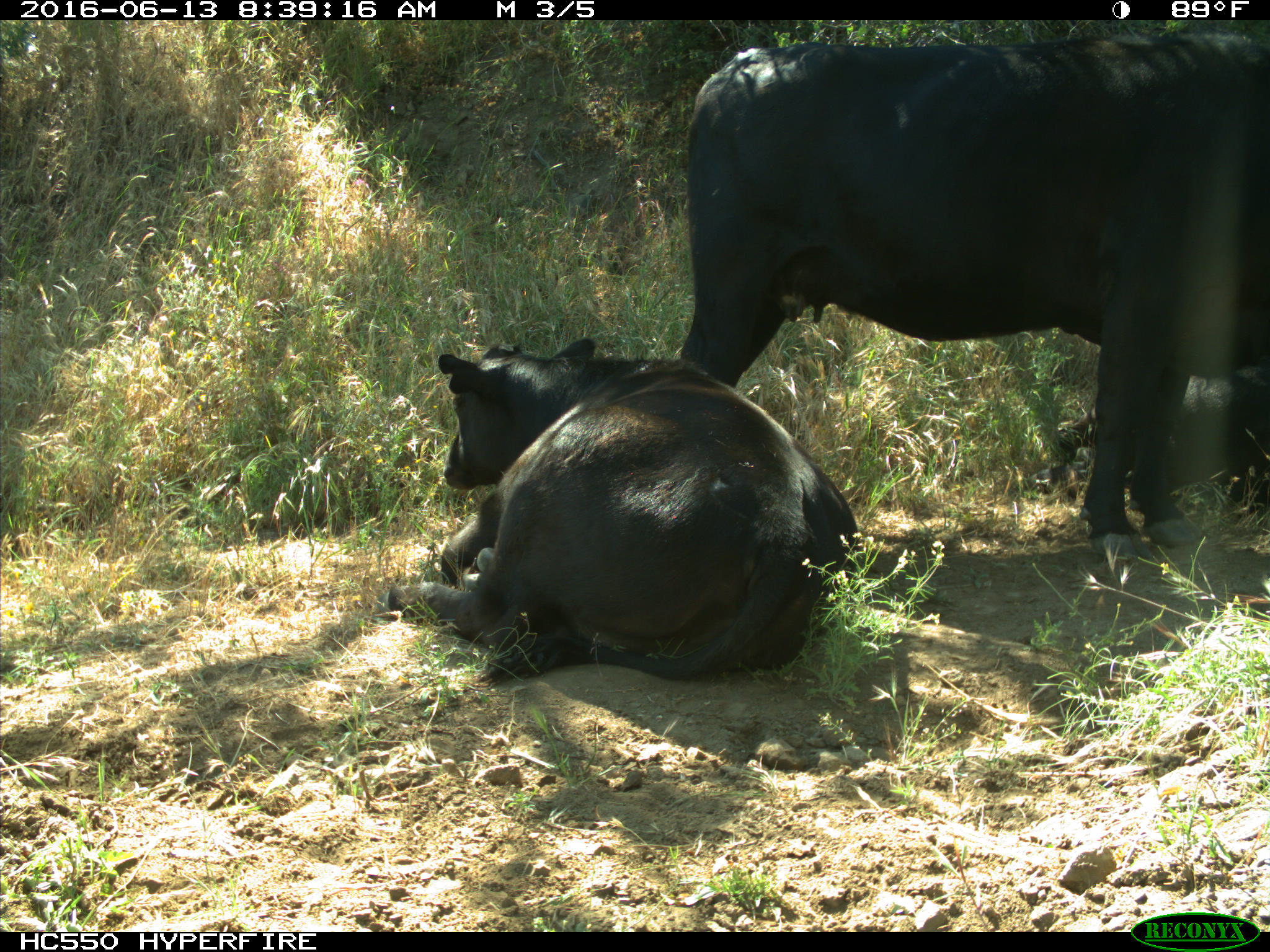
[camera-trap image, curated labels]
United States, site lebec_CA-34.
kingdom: Animalia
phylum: Chordata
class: Mammalia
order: Artiodactyla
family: Bovidae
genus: Bos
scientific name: Bos taurus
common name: domestic cow